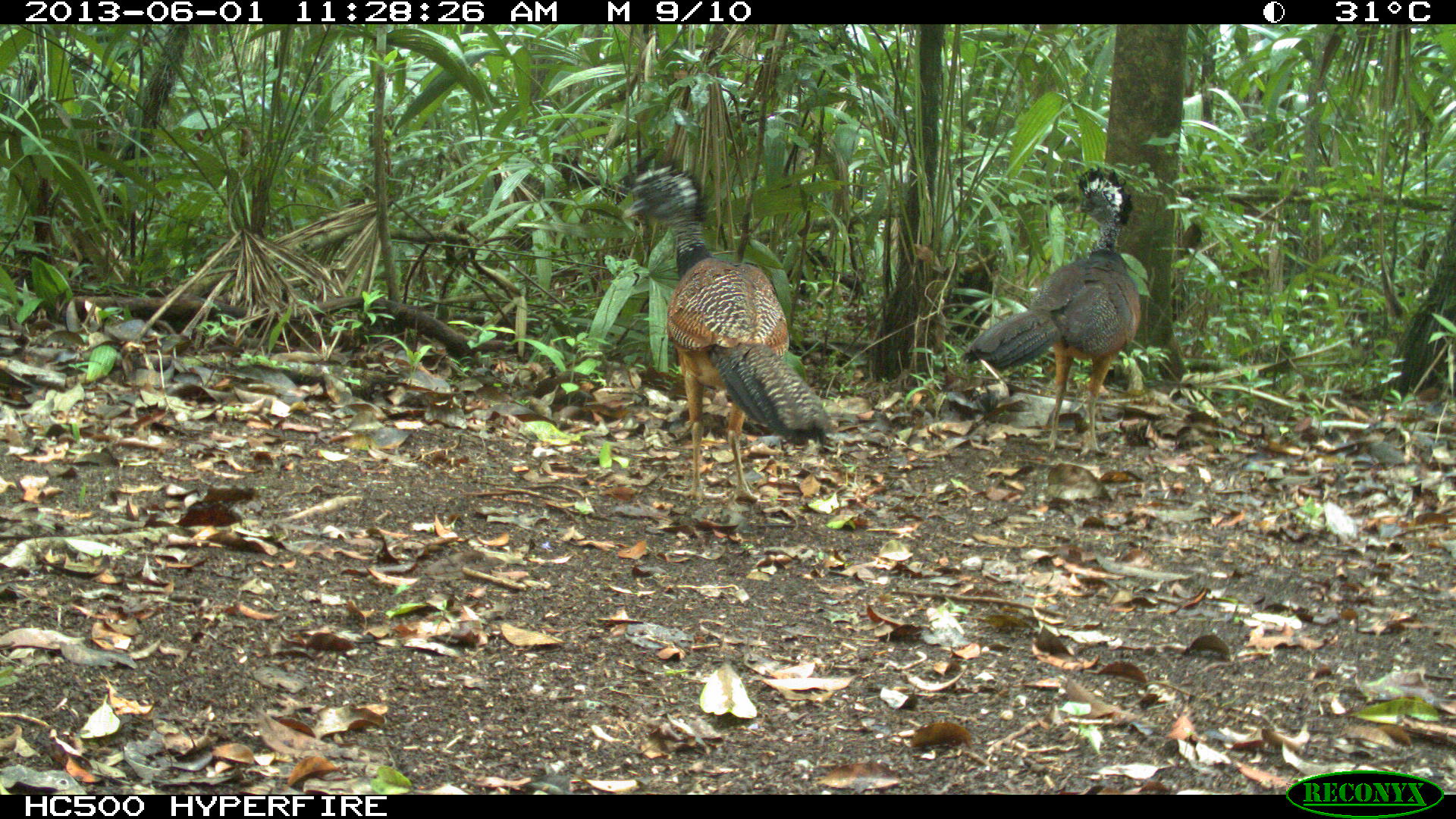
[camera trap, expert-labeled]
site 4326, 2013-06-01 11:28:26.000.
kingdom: Animalia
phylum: Chordata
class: Aves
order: Galliformes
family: Cracidae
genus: Crax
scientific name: Crax rubra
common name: great curassow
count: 3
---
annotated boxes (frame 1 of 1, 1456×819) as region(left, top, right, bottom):
crax rubra: region(617, 155, 838, 502); region(959, 162, 1140, 457)